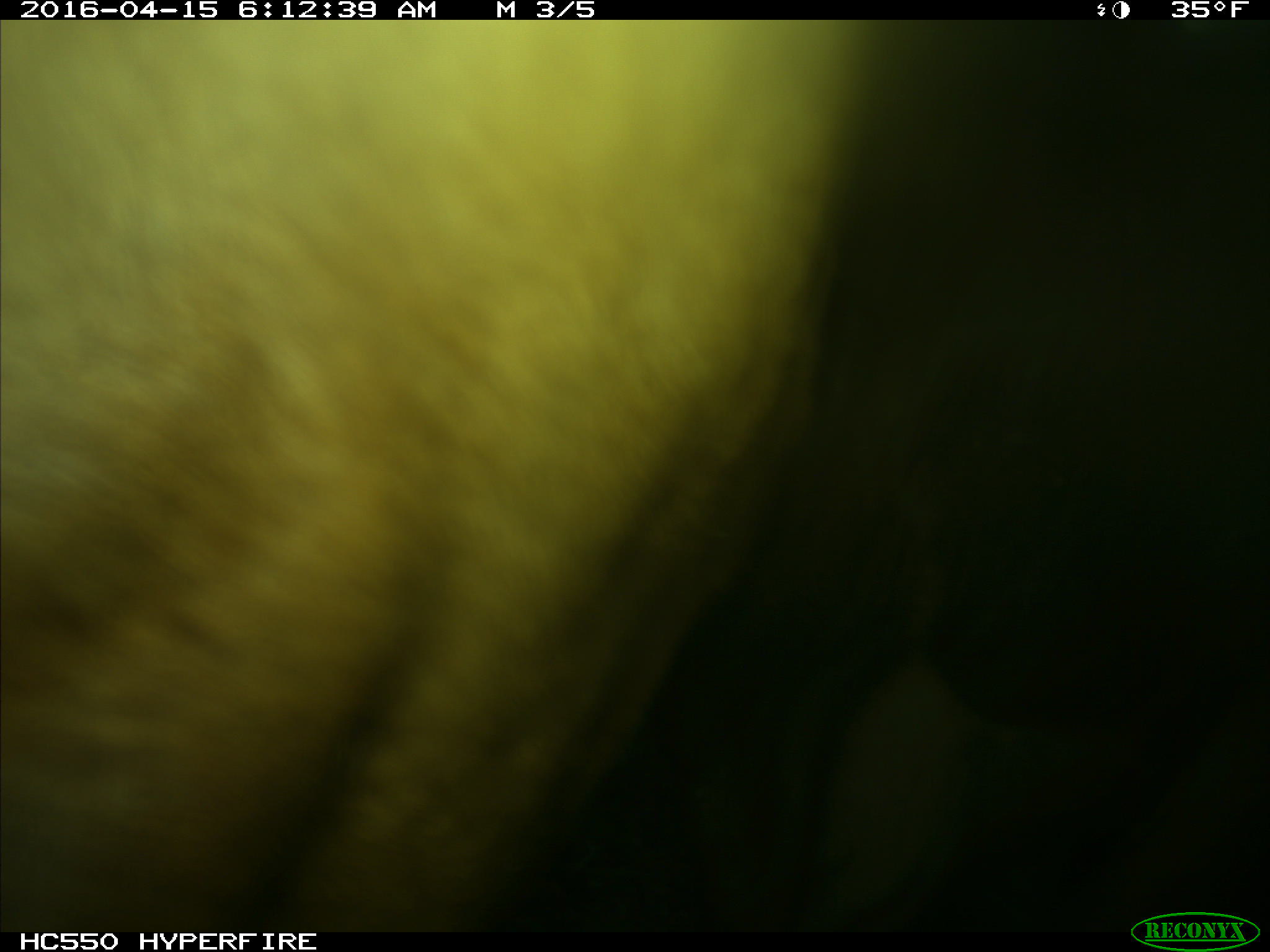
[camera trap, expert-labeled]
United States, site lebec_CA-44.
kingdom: Animalia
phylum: Chordata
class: Mammalia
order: Artiodactyla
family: Bovidae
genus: Bos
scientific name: Bos taurus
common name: domestic cow